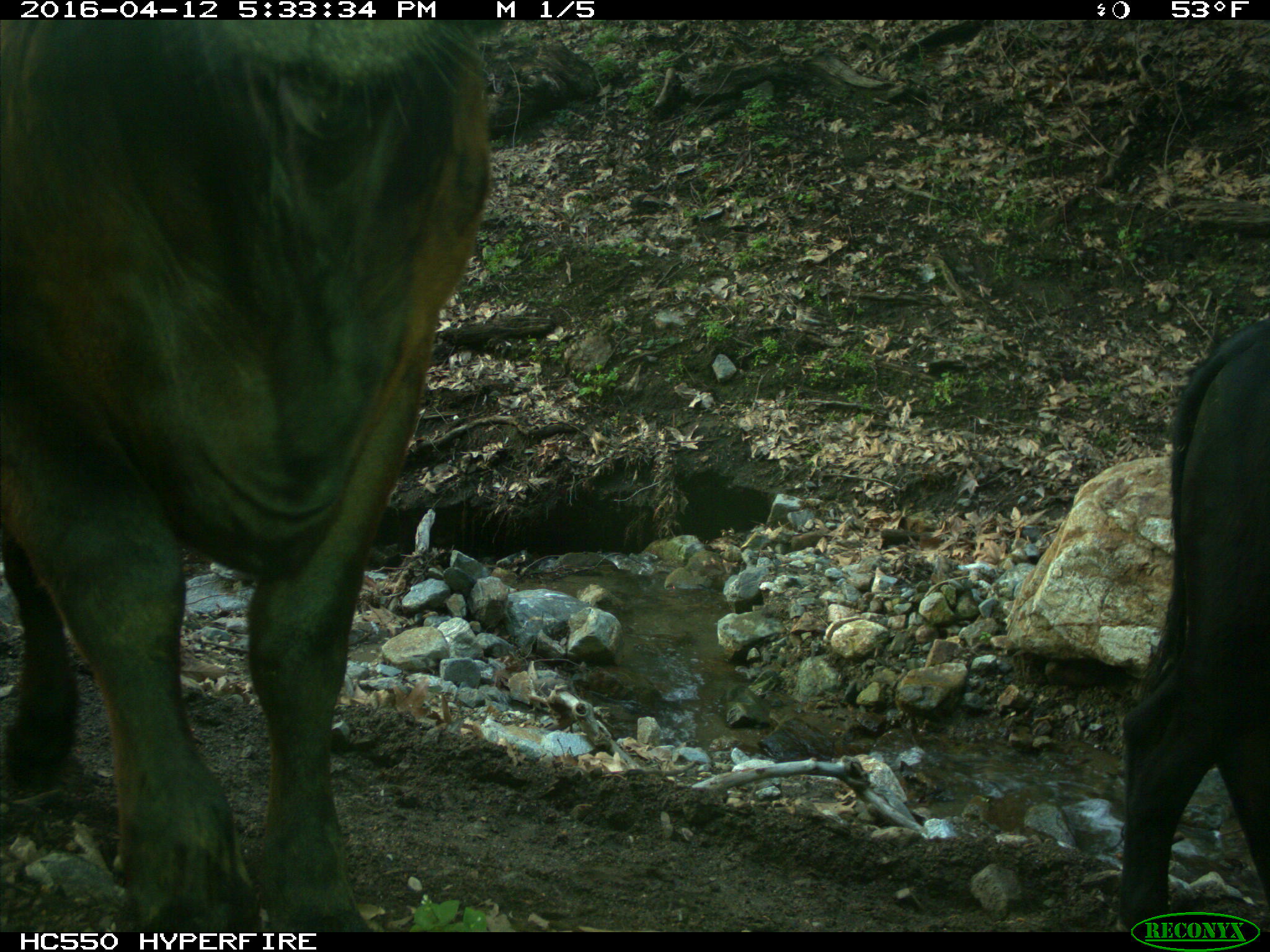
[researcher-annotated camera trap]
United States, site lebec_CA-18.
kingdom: Animalia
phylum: Chordata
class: Mammalia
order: Artiodactyla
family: Bovidae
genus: Bos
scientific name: Bos taurus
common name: domestic cow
Bos taurus (domestic cow).